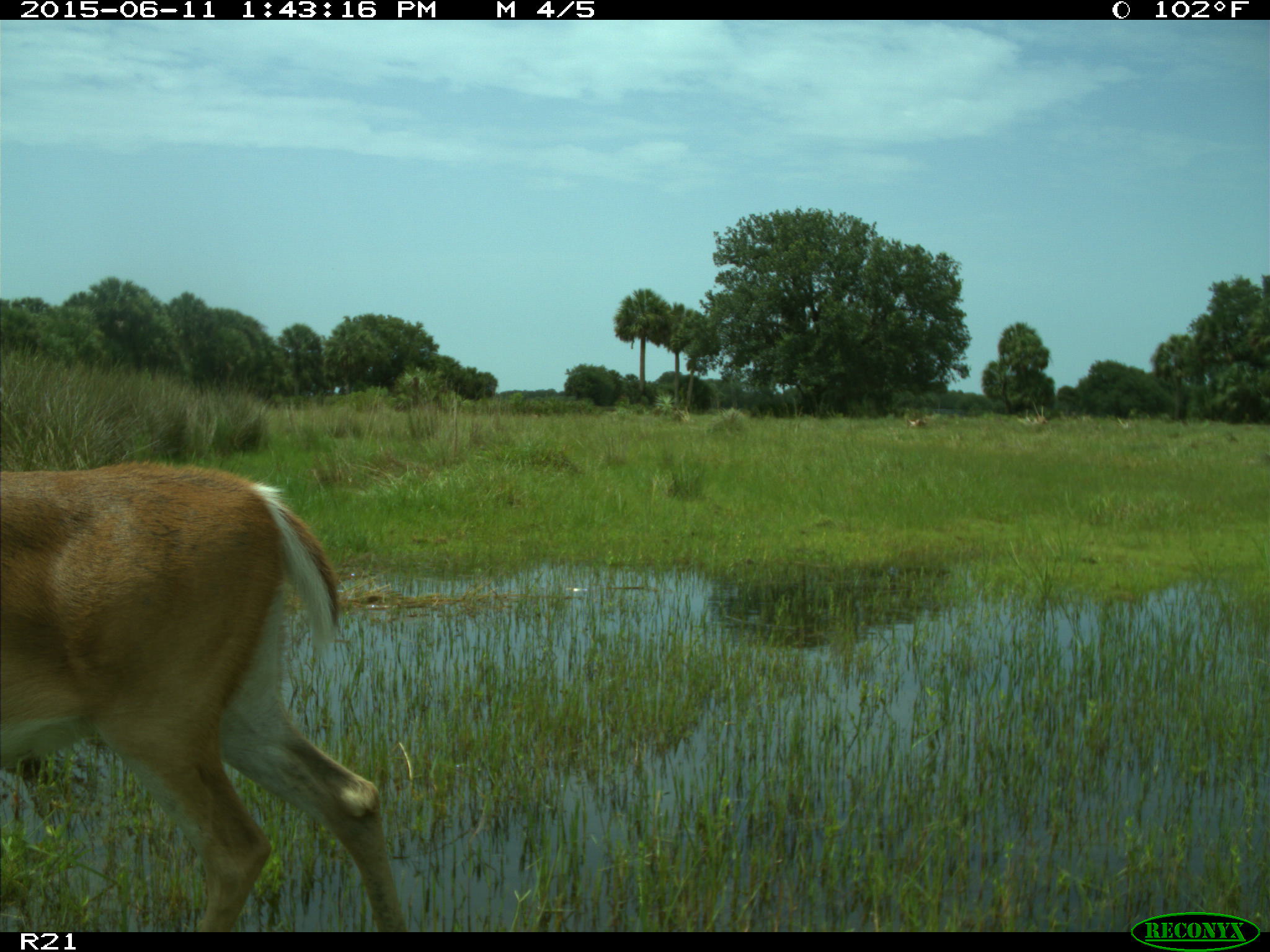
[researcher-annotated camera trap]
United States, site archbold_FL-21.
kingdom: Animalia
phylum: Chordata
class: Mammalia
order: Artiodactyla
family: Cervidae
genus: Odocoileus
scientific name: Odocoileus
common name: deer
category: unidentified deer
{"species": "unidentified deer (deer) (Odocoileus)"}